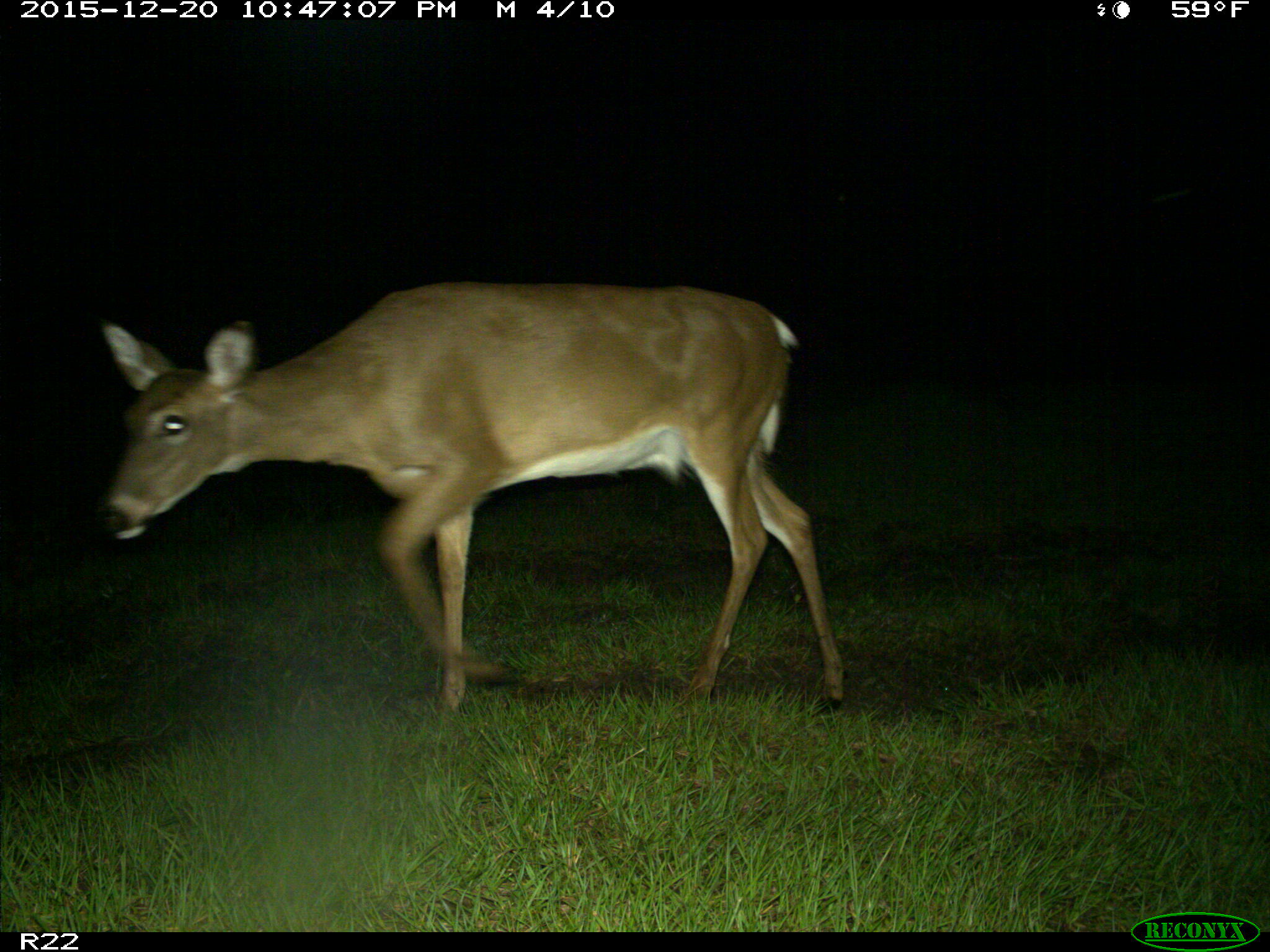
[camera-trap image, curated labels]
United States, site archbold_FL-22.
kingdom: Animalia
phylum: Chordata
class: Mammalia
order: Artiodactyla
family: Cervidae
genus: Odocoileus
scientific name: Odocoileus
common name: deer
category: unidentified deer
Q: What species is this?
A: Unidentified deer (deer) (Odocoileus).